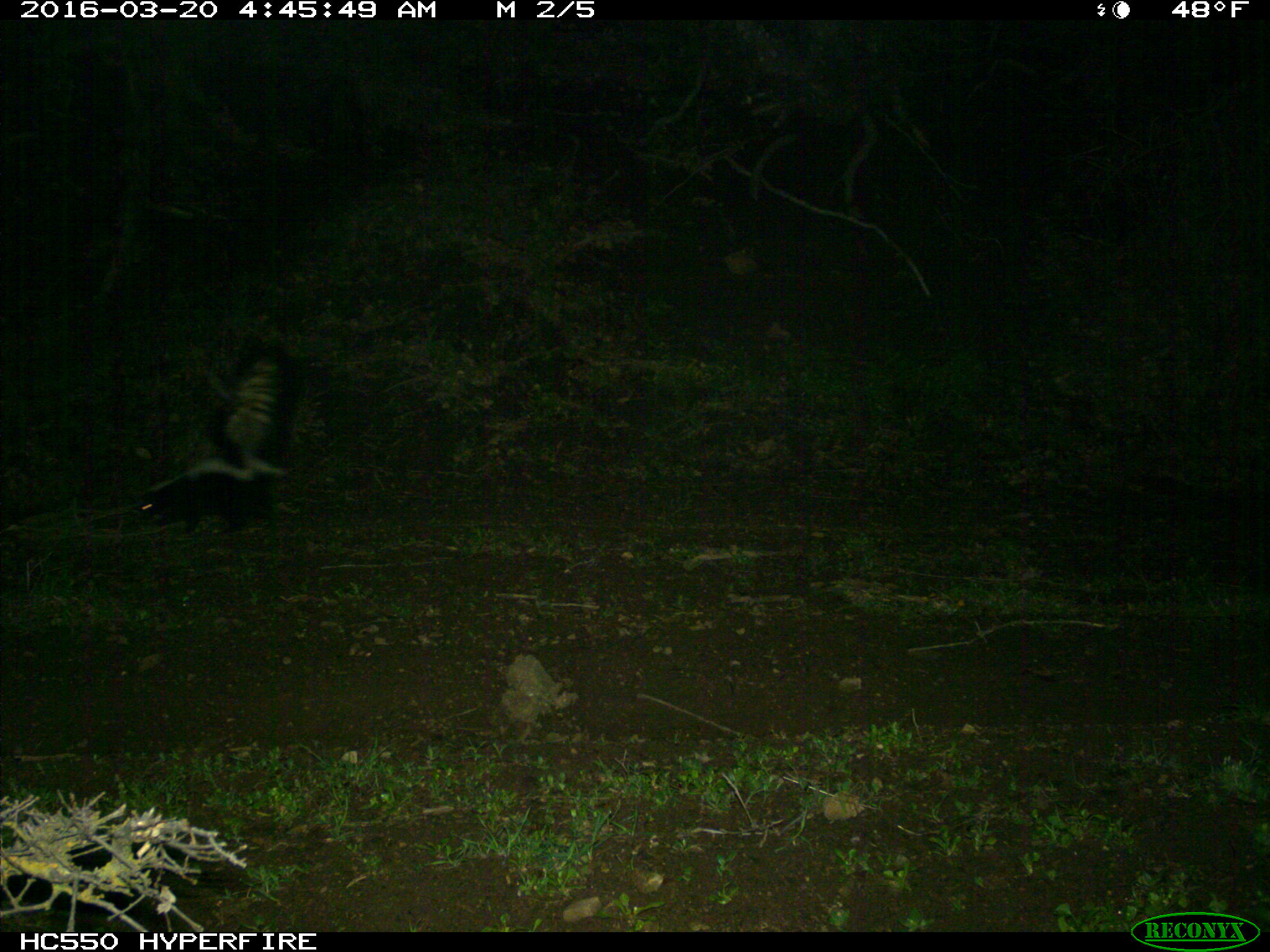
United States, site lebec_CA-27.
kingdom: Animalia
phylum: Chordata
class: Mammalia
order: Carnivora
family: Mephitidae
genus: Mephitis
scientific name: Mephitis mephitis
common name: striped skunk